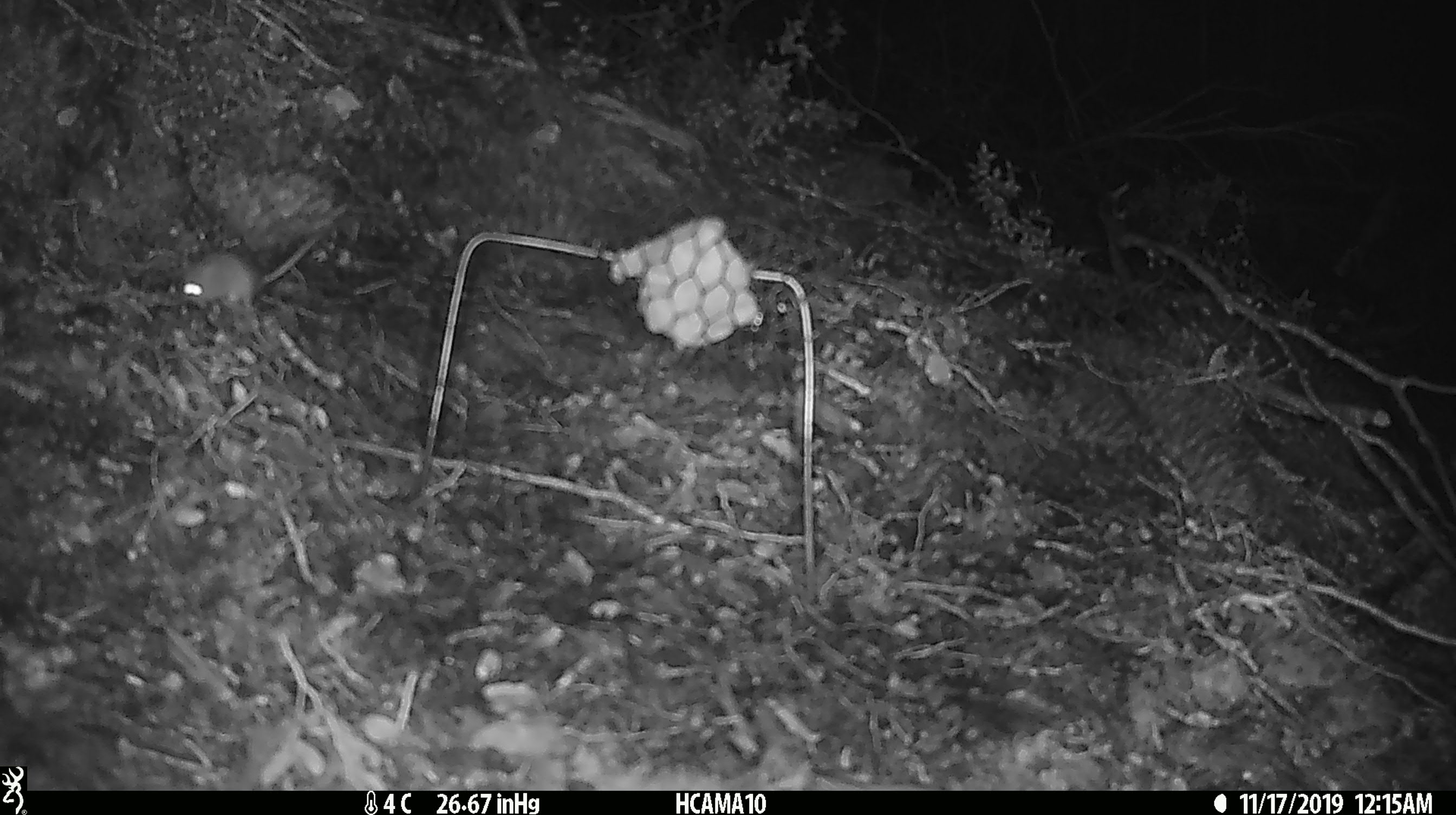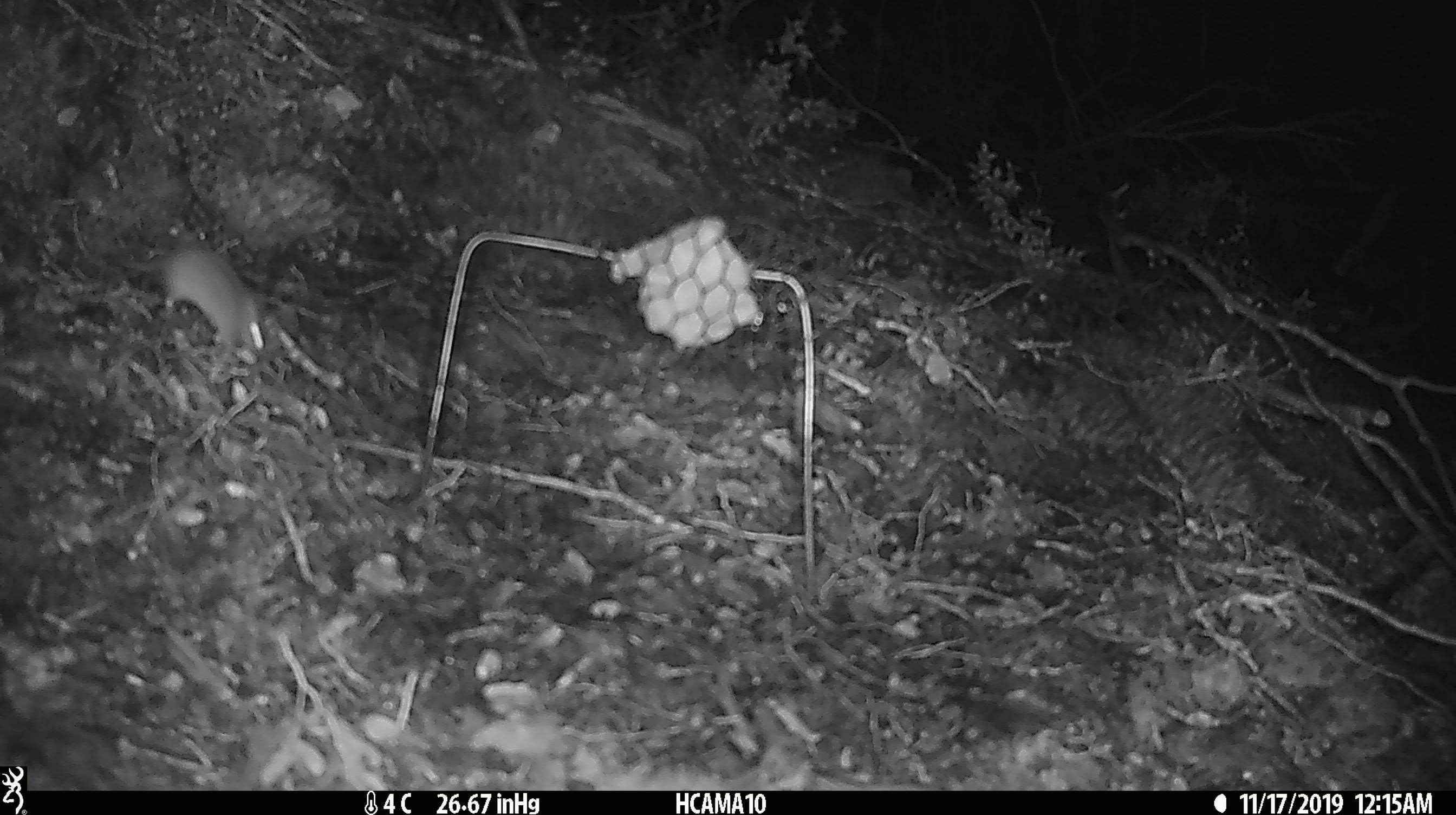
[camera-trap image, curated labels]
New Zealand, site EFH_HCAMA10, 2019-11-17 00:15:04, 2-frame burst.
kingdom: Animalia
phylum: Chordata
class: Mammalia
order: Rodentia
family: Muridae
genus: Mus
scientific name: Mus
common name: mouse